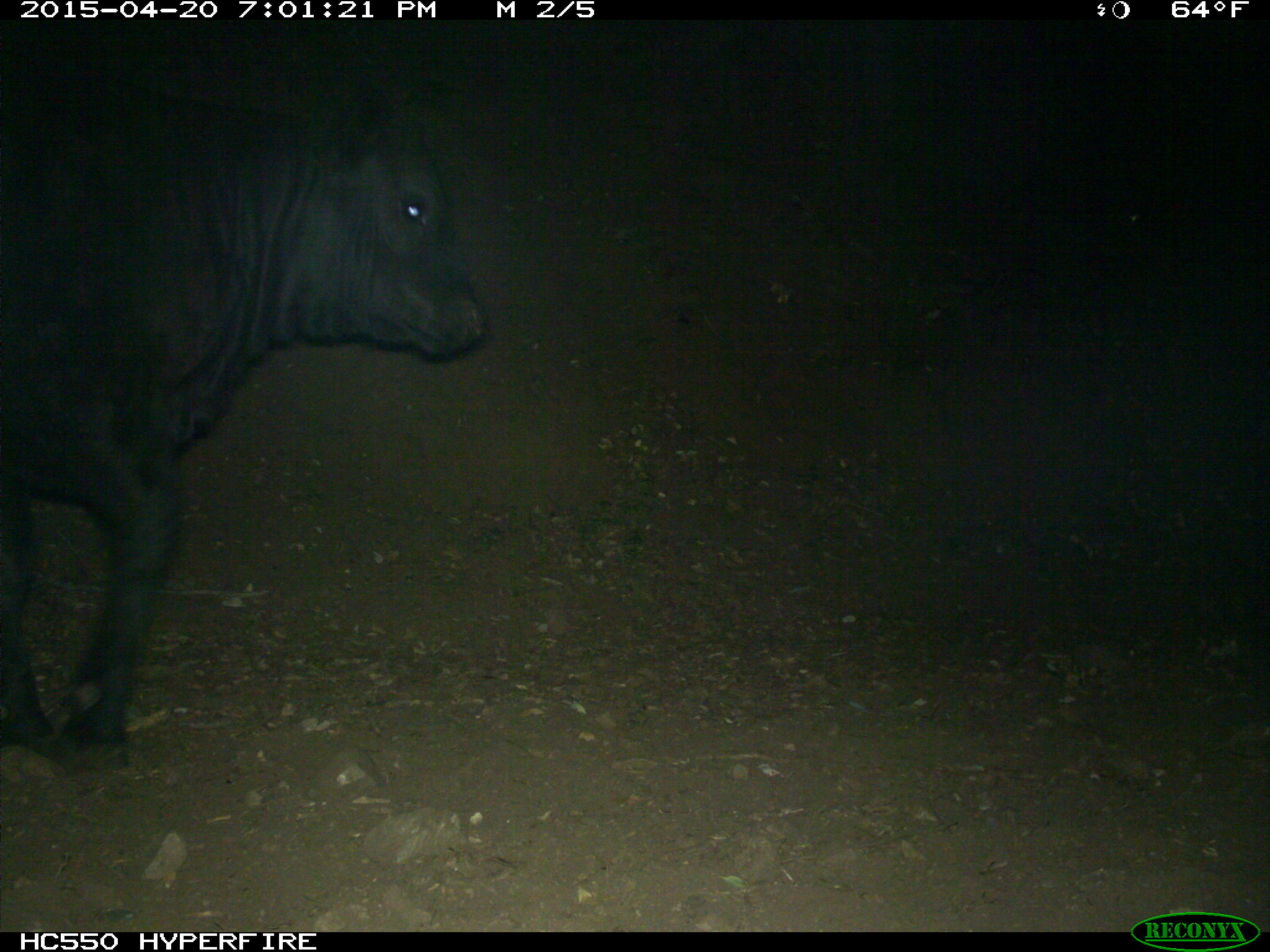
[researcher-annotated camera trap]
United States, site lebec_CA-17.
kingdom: Animalia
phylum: Chordata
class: Mammalia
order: Artiodactyla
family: Bovidae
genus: Bos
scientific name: Bos taurus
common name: domestic cow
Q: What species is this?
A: Bos taurus (domestic cow).